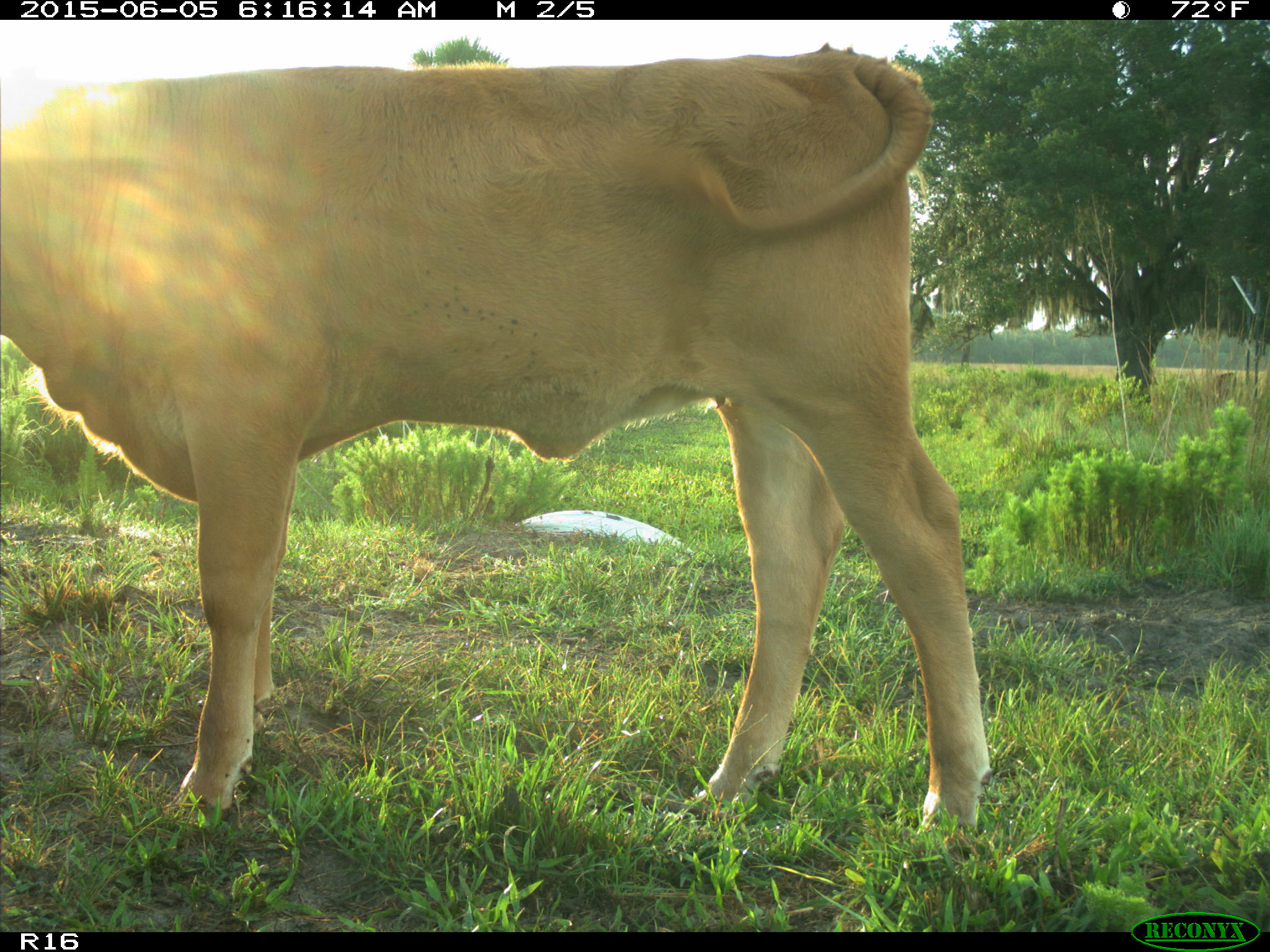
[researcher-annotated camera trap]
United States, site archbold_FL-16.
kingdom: Animalia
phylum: Chordata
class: Mammalia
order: Artiodactyla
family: Bovidae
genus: Bos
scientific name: Bos taurus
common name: domestic cow